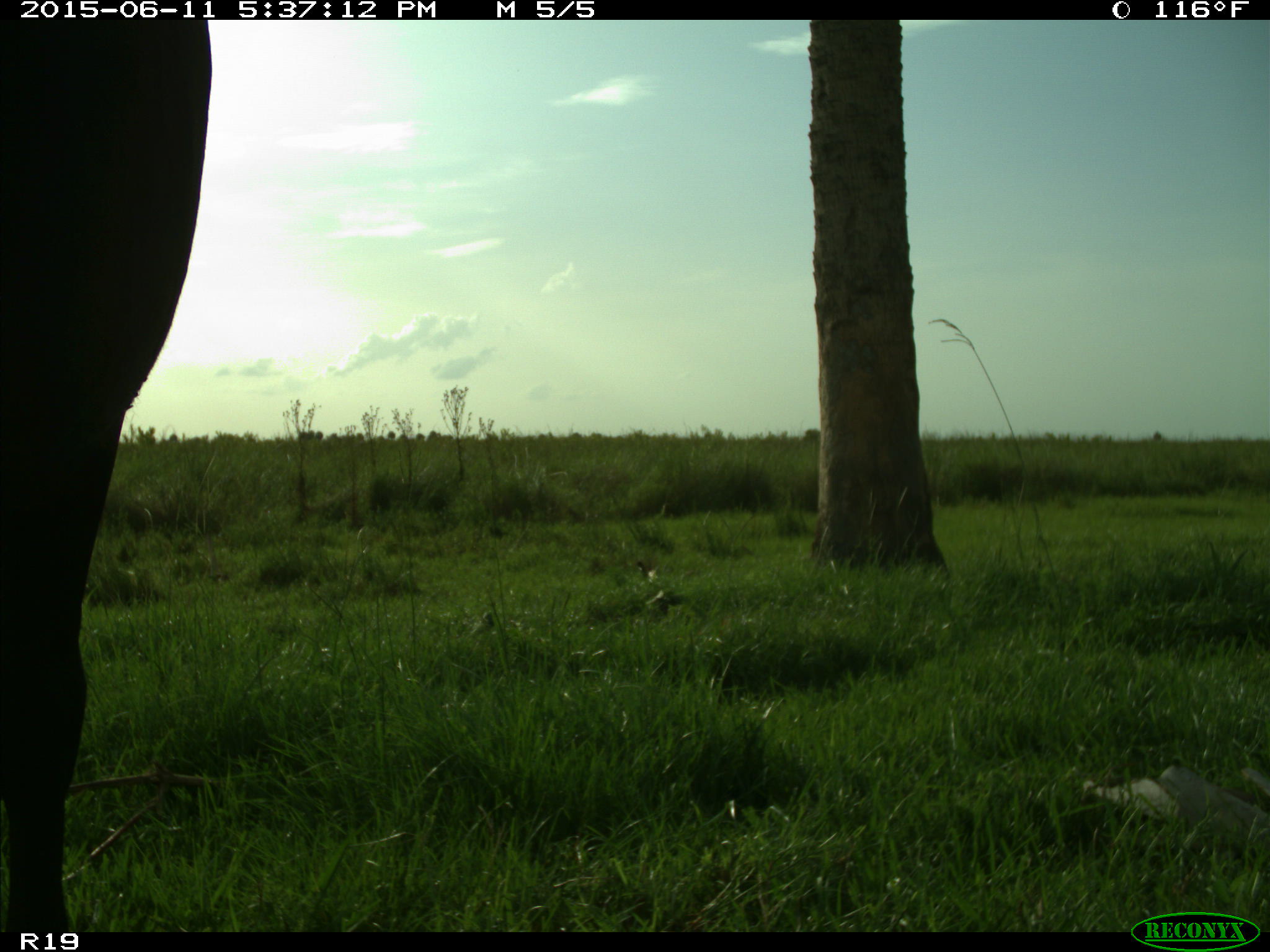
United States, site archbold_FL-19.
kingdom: Animalia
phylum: Chordata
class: Mammalia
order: Artiodactyla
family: Bovidae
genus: Bos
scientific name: Bos taurus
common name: domestic cow